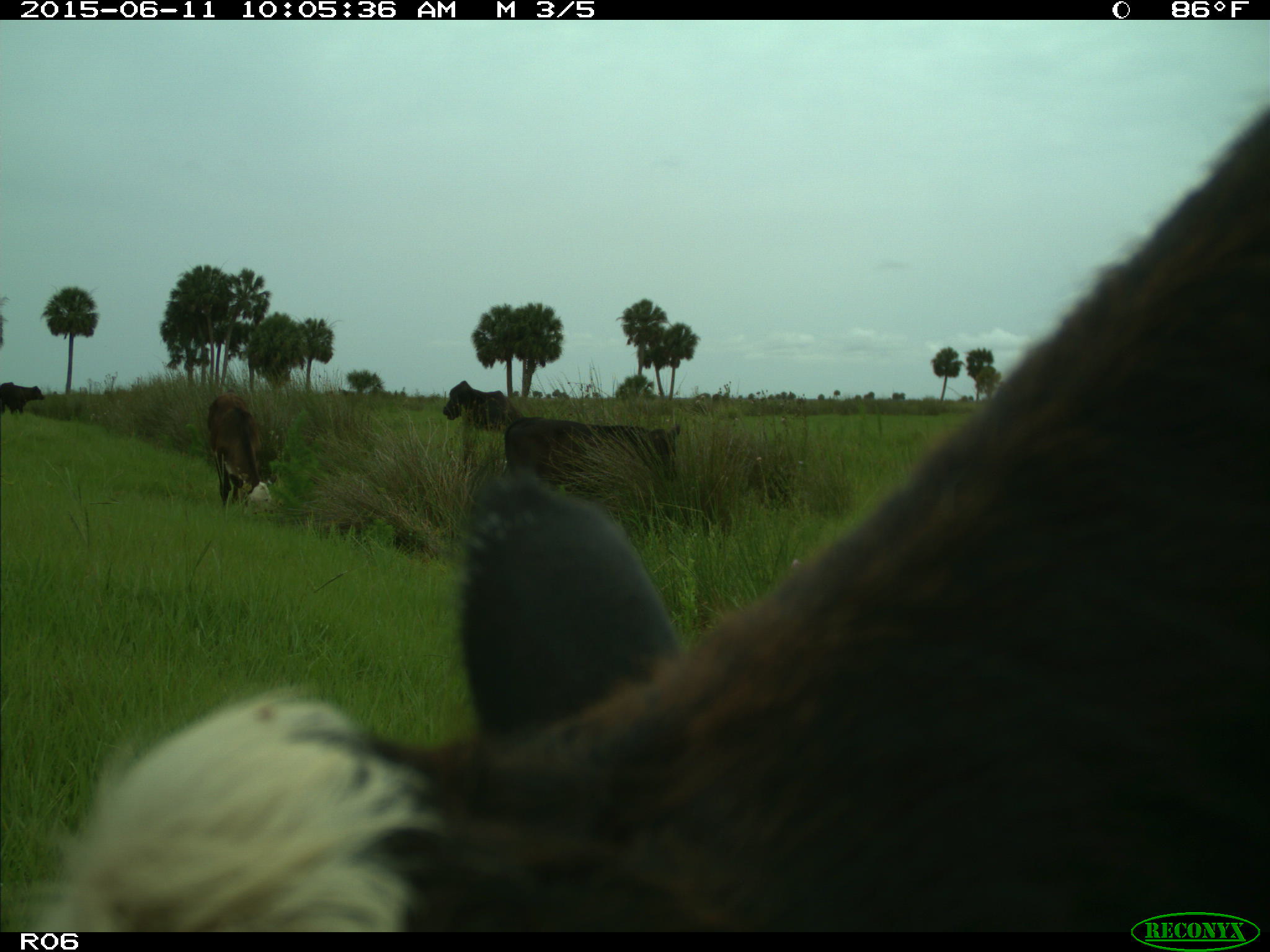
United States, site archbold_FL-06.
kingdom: Animalia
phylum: Chordata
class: Mammalia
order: Artiodactyla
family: Bovidae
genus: Bos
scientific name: Bos taurus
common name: domestic cow